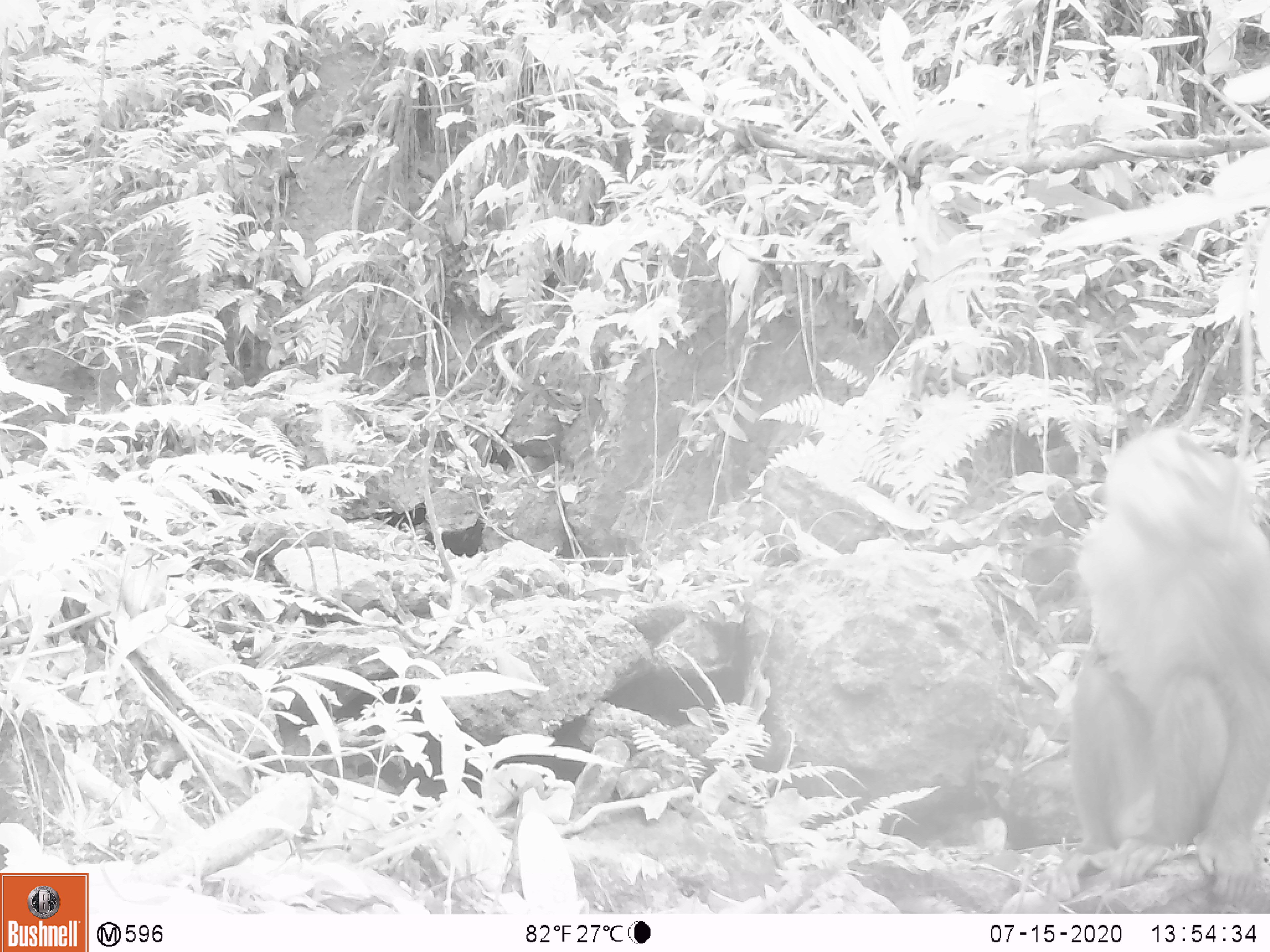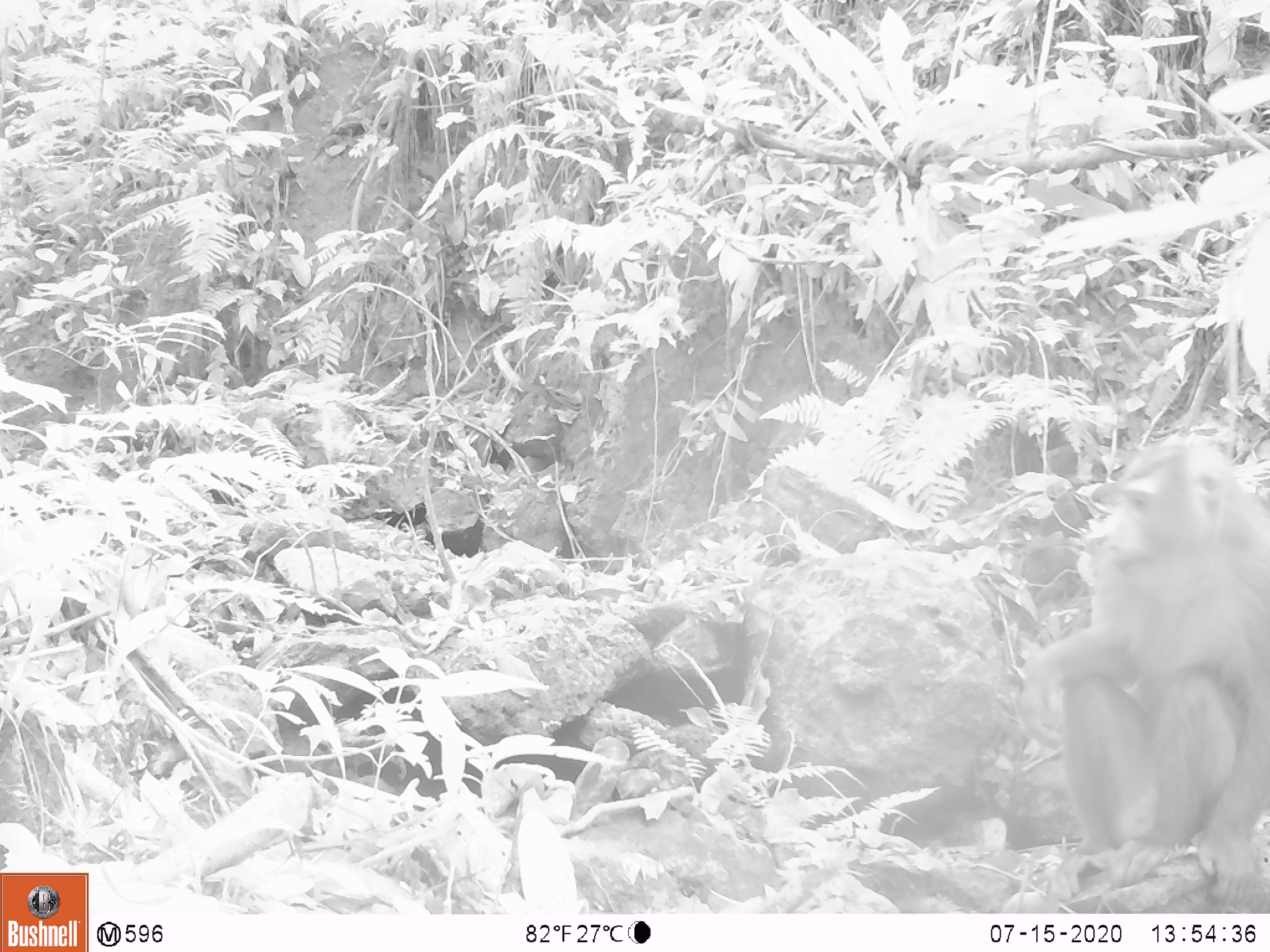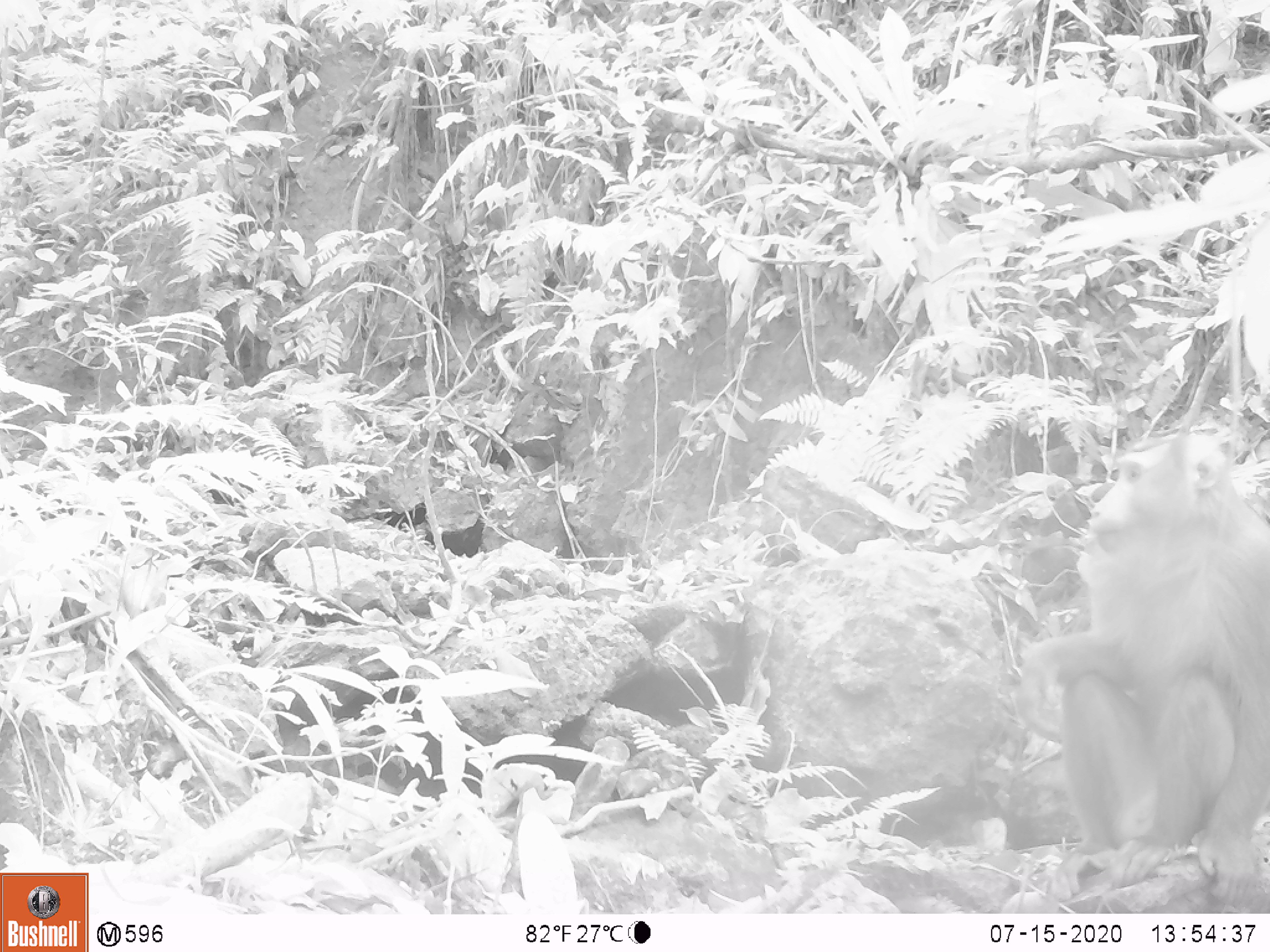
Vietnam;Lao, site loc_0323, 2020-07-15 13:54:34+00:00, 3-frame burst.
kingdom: Animalia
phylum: Chordata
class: Mammalia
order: Primates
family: Cercopithecidae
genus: Macaca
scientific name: Macaca nemestrina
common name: pig-tailed macaque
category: pig tailed macaque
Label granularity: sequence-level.